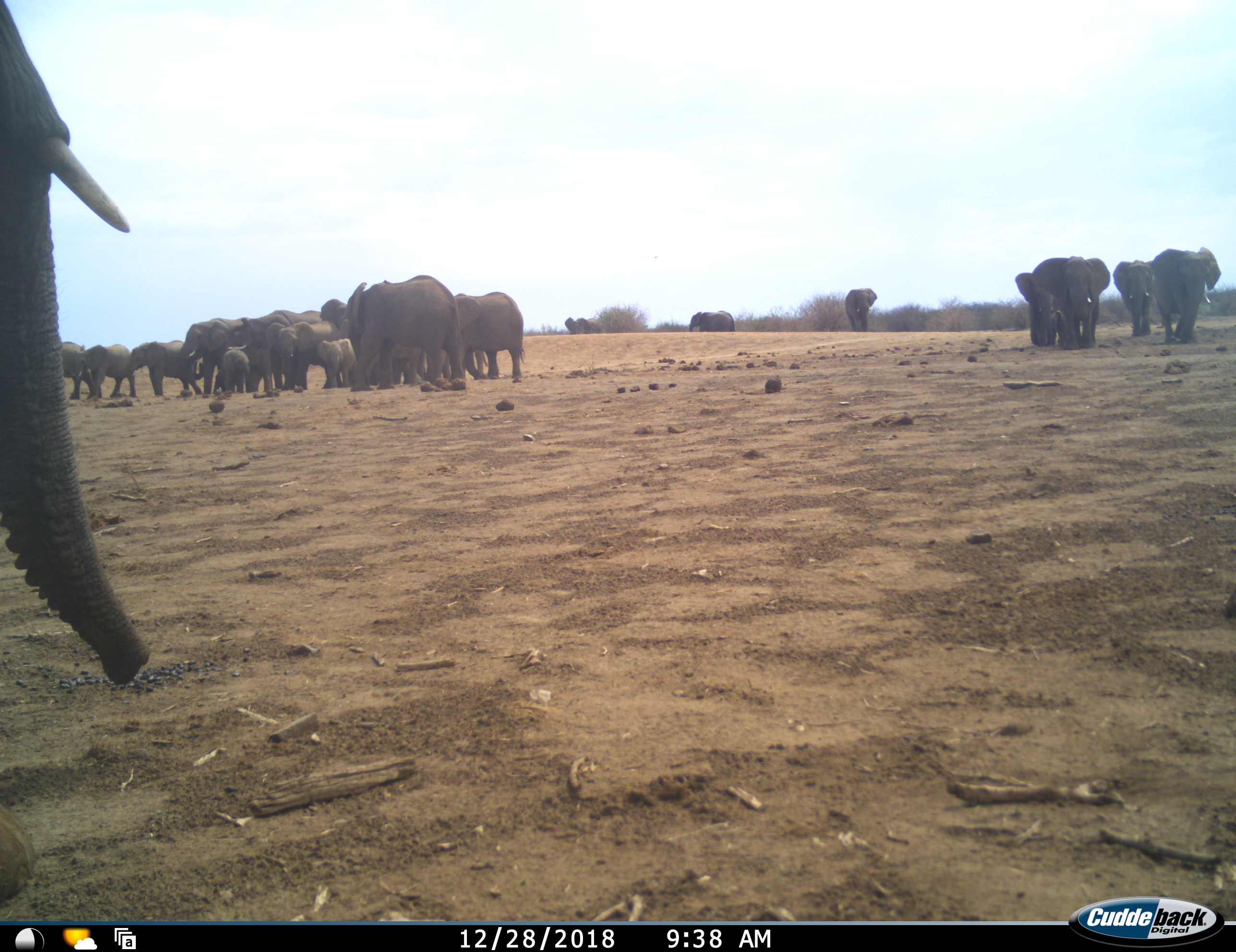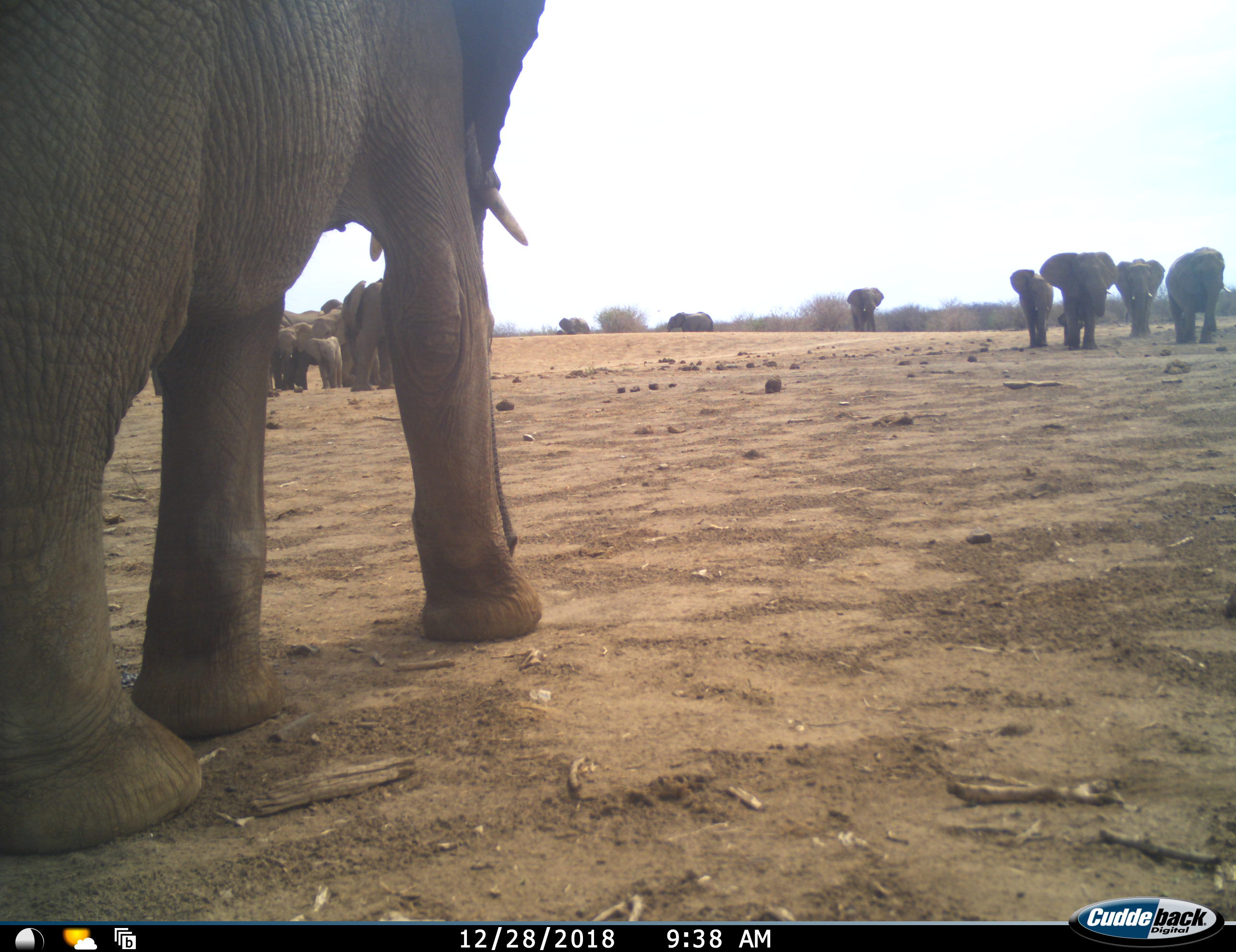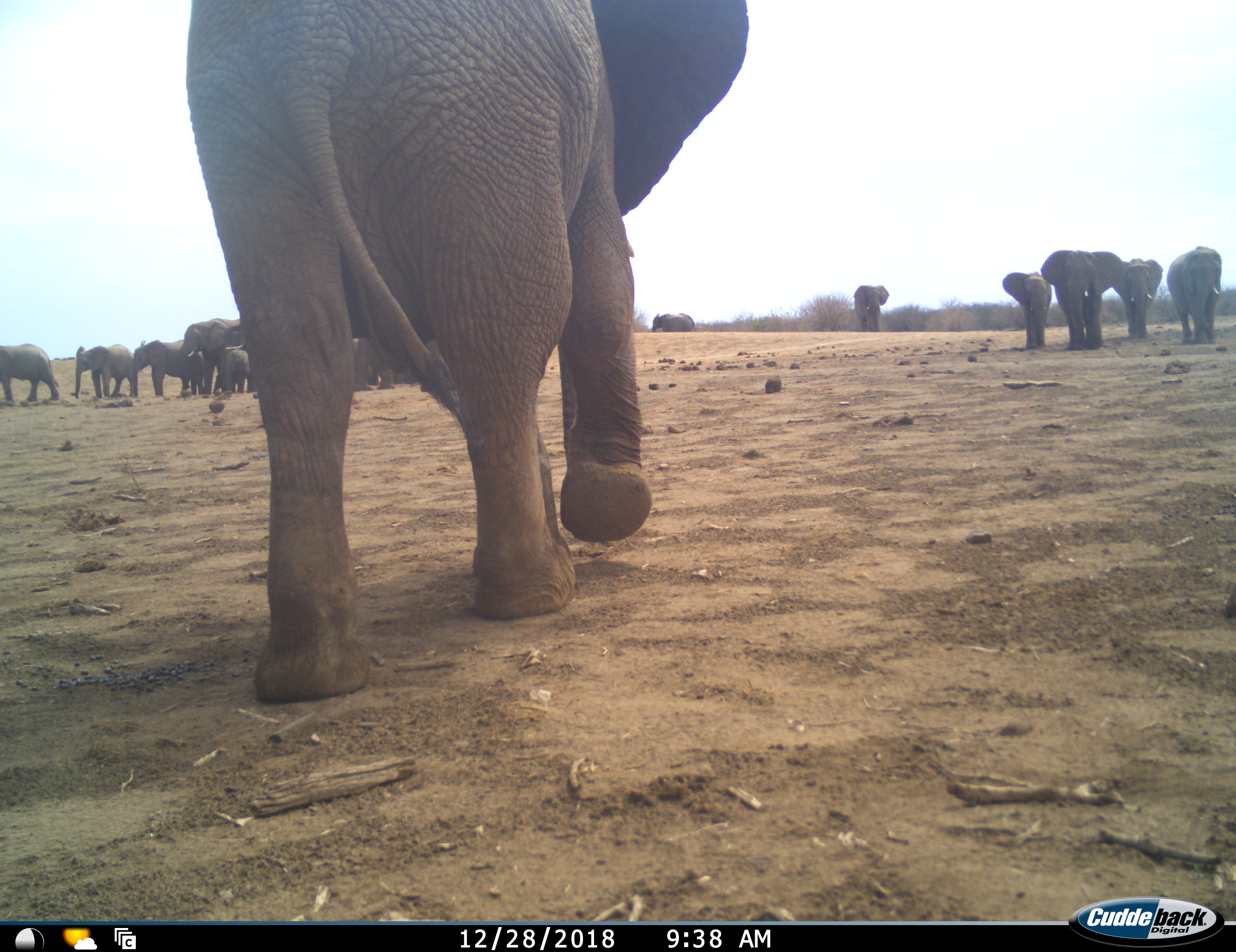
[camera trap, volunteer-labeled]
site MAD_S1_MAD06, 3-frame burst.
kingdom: Animalia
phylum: Chordata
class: Mammalia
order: Proboscidea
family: Elephantidae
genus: Loxodonta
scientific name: Loxodonta africana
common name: african bush elephant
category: elephant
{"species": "elephant (african bush elephant) (Loxodonta africana)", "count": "11-50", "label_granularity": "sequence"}